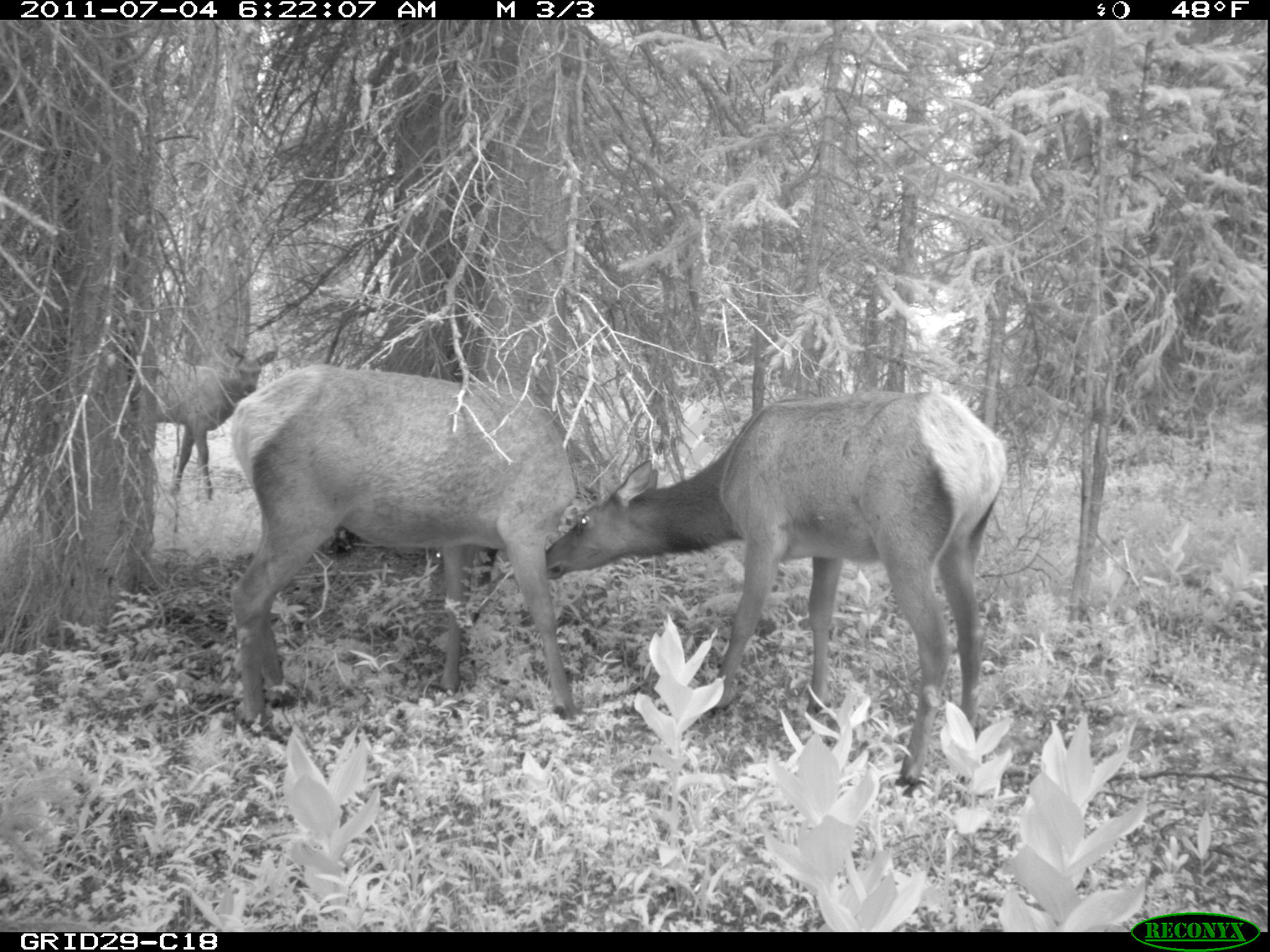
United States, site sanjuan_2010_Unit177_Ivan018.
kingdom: Animalia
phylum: Chordata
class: Mammalia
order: Artiodactyla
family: Cervidae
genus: Cervus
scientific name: Cervus elaphus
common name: red deer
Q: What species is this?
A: Cervus elaphus (red deer).